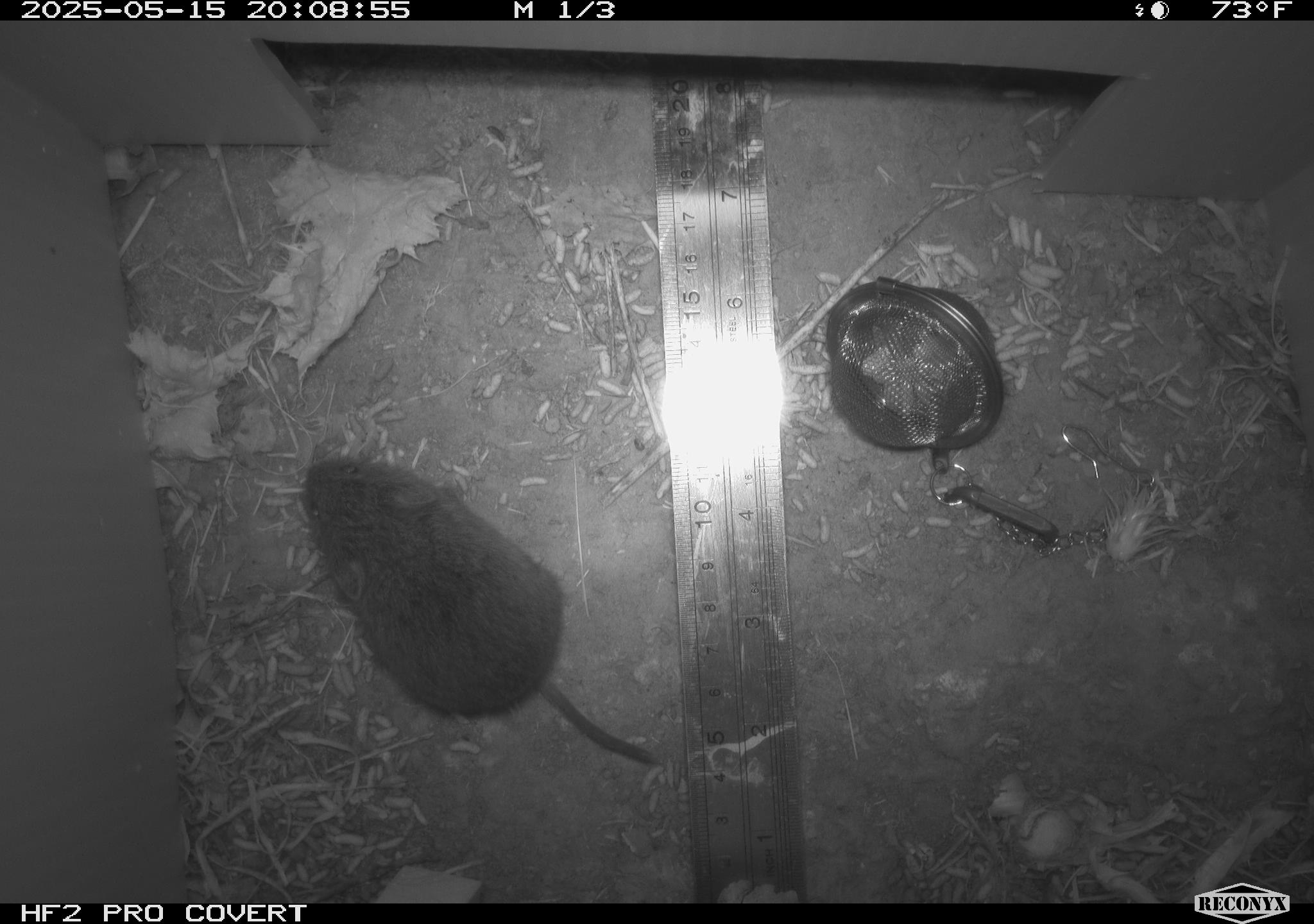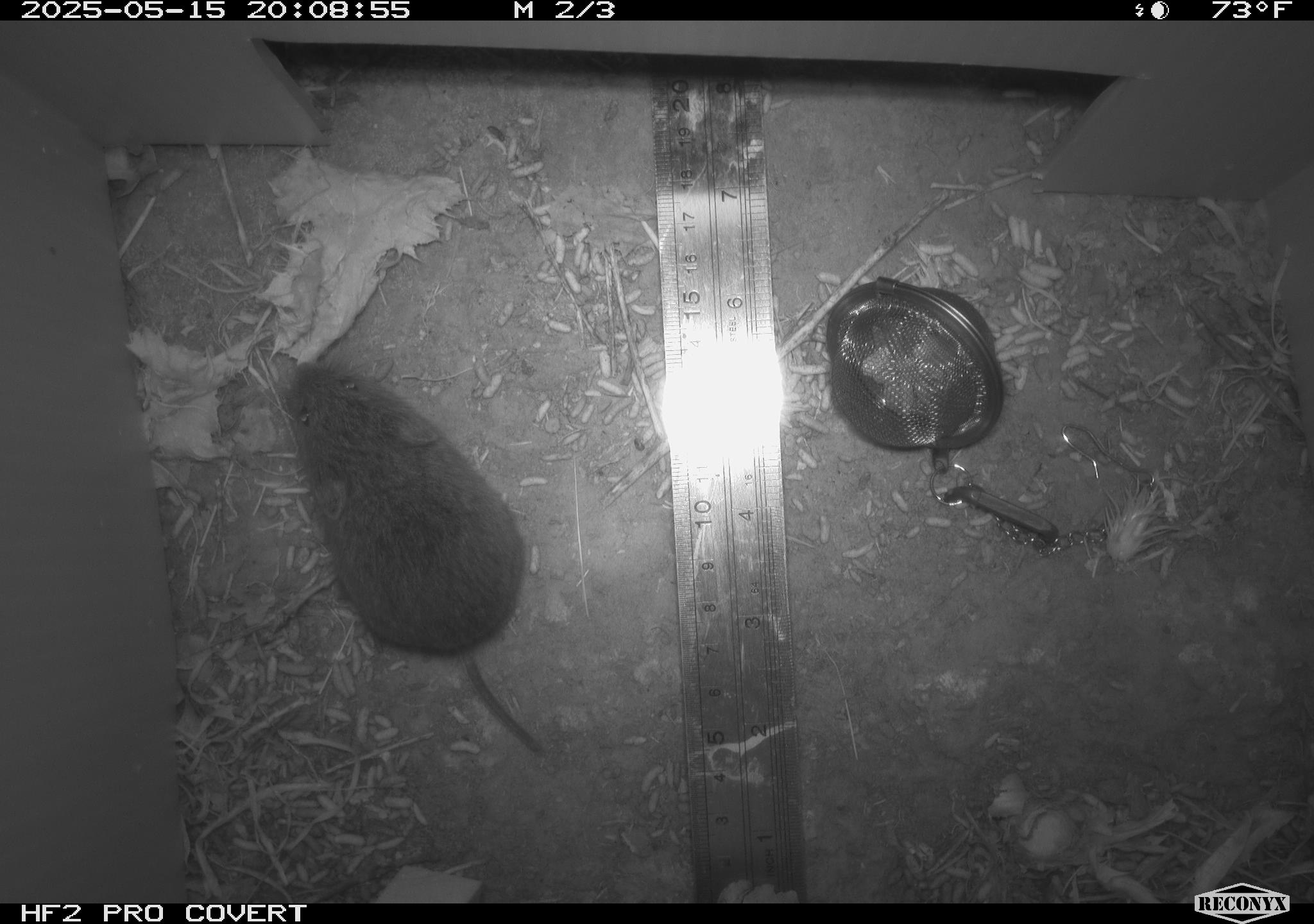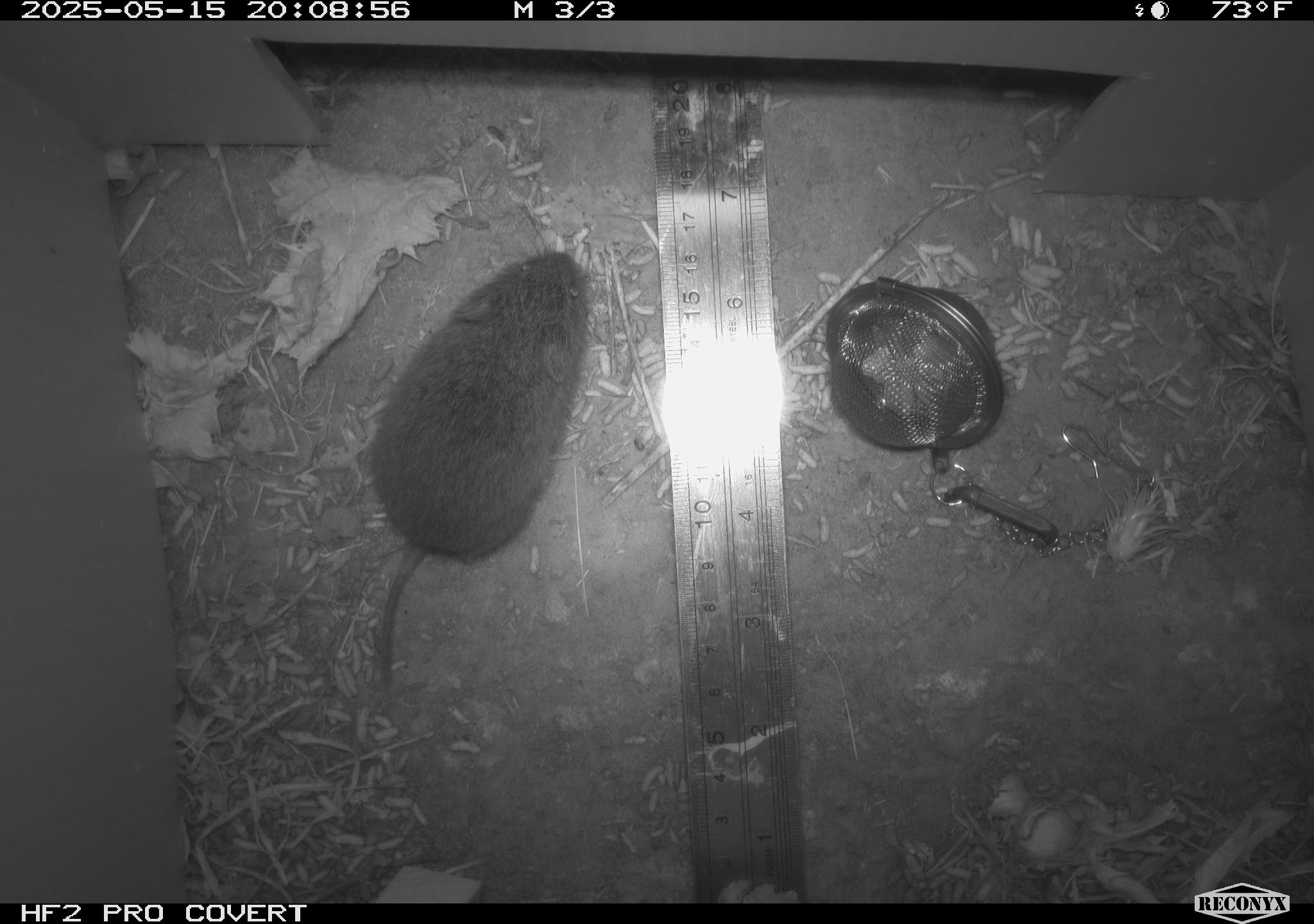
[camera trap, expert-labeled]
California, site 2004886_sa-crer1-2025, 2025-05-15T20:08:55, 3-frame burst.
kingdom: Animalia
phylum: Chordata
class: Mammalia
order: Rodentia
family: Cricetidae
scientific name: Arvicolinae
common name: voles, lemmings, and muskrats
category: arvicolinae subfamily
Arvicolinae subfamily (voles, lemmings, and muskrats) (Arvicolinae).